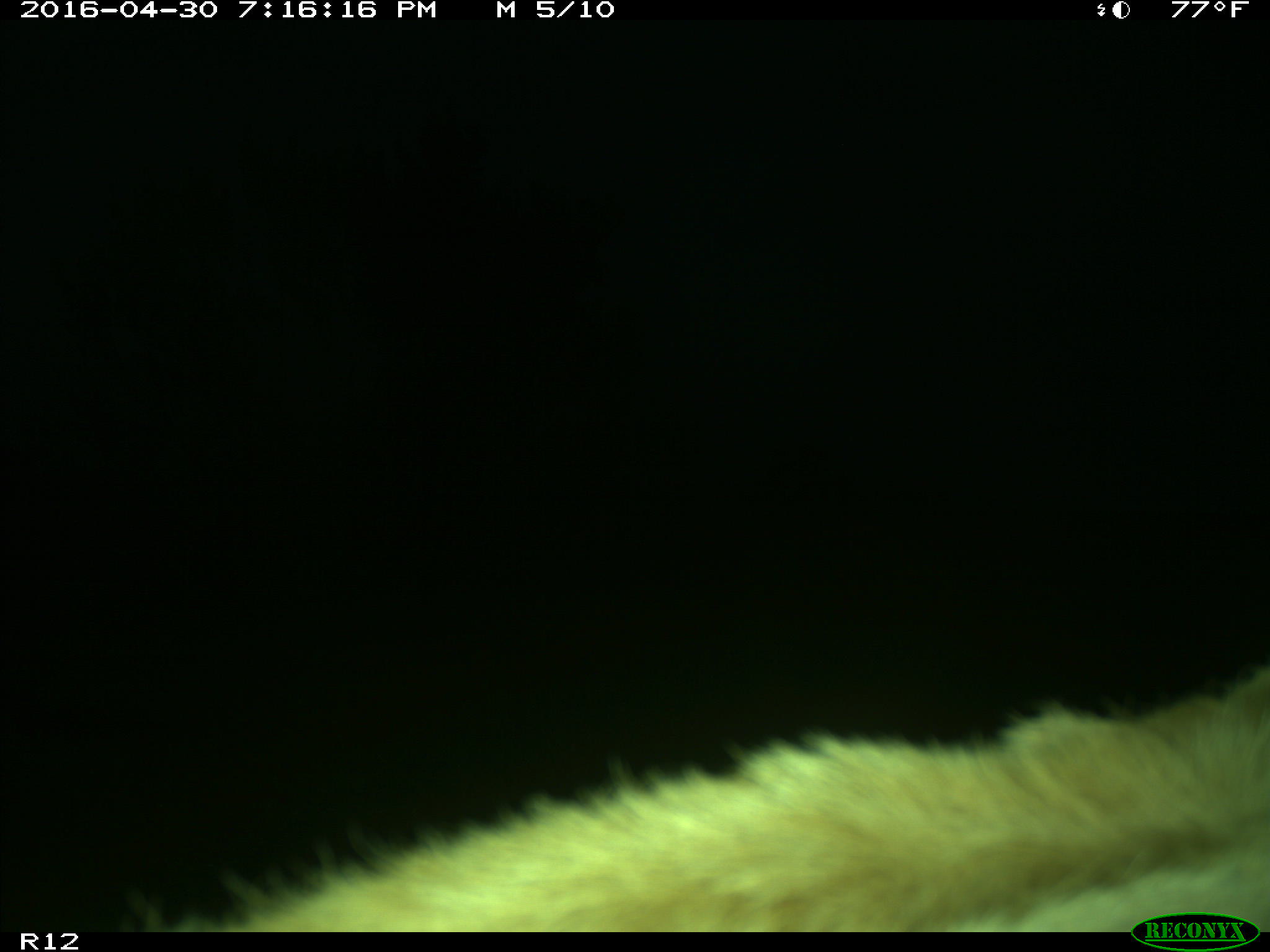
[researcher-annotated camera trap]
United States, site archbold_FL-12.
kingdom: Animalia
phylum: Chordata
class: Mammalia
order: Artiodactyla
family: Bovidae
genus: Bos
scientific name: Bos taurus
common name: domestic cow